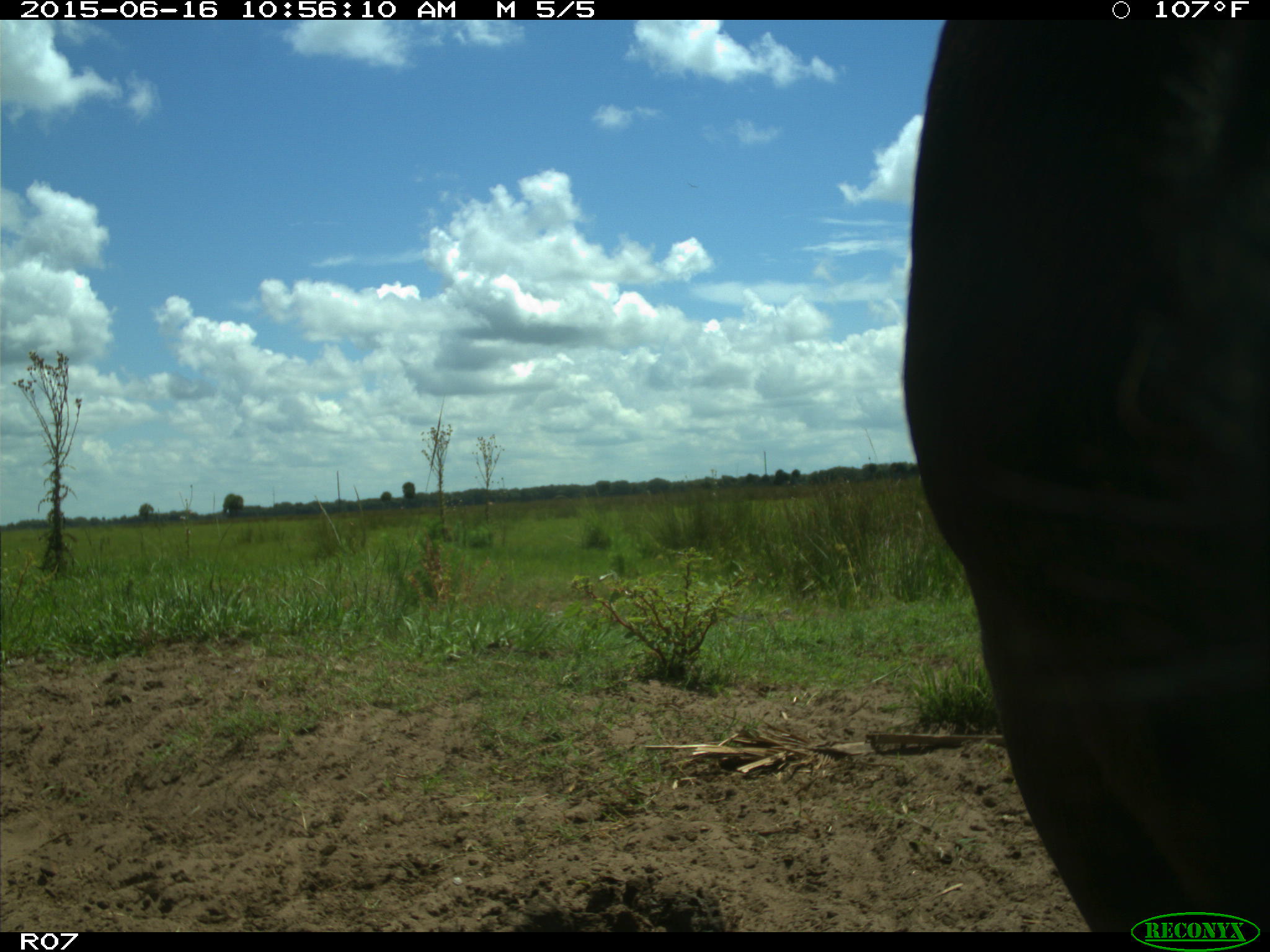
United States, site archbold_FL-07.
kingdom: Animalia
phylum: Chordata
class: Mammalia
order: Artiodactyla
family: Bovidae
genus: Bos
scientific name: Bos taurus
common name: domestic cow